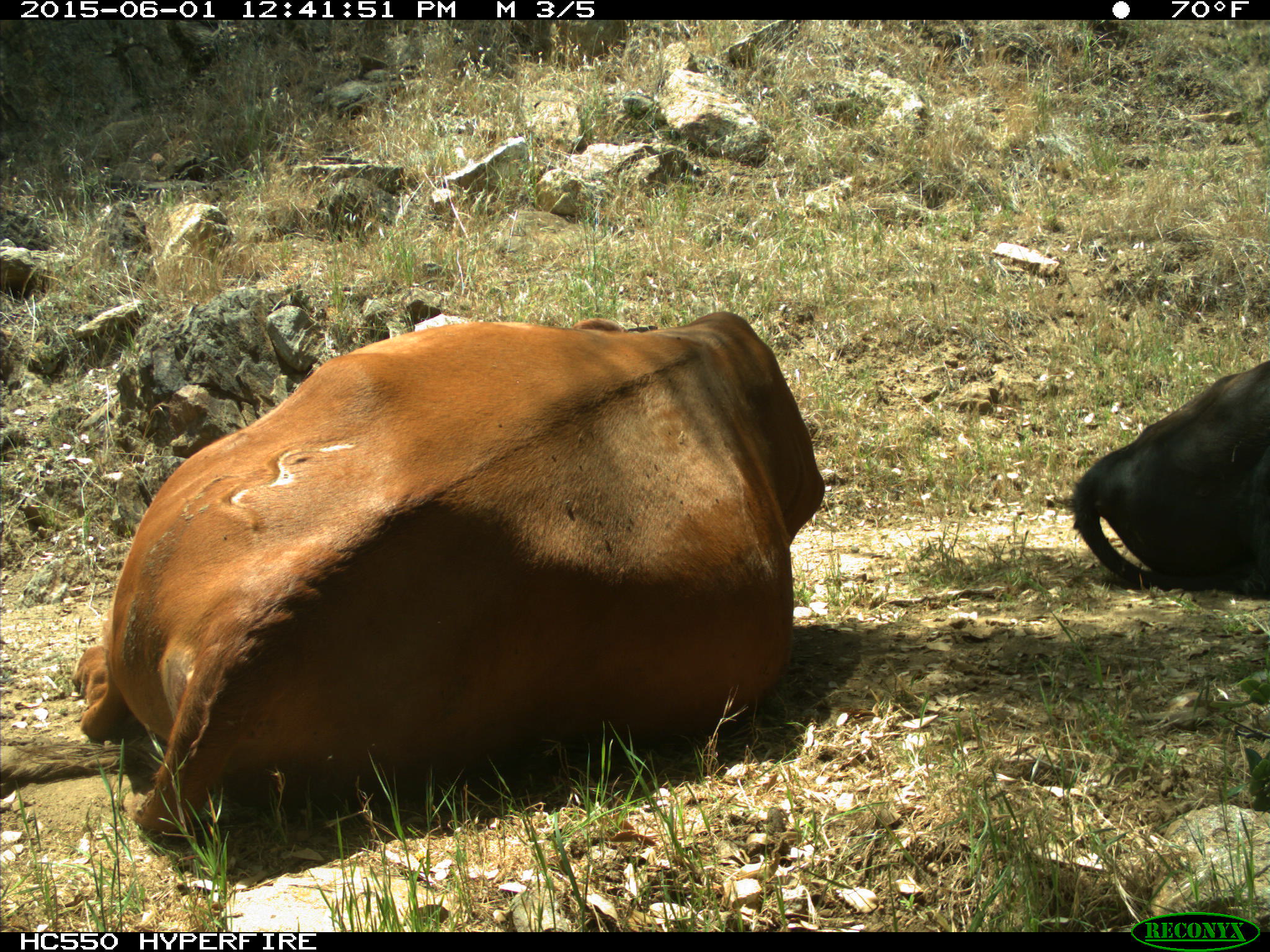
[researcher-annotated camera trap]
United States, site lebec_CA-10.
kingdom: Animalia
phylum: Chordata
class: Mammalia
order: Artiodactyla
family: Bovidae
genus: Bos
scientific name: Bos taurus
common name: domestic cow